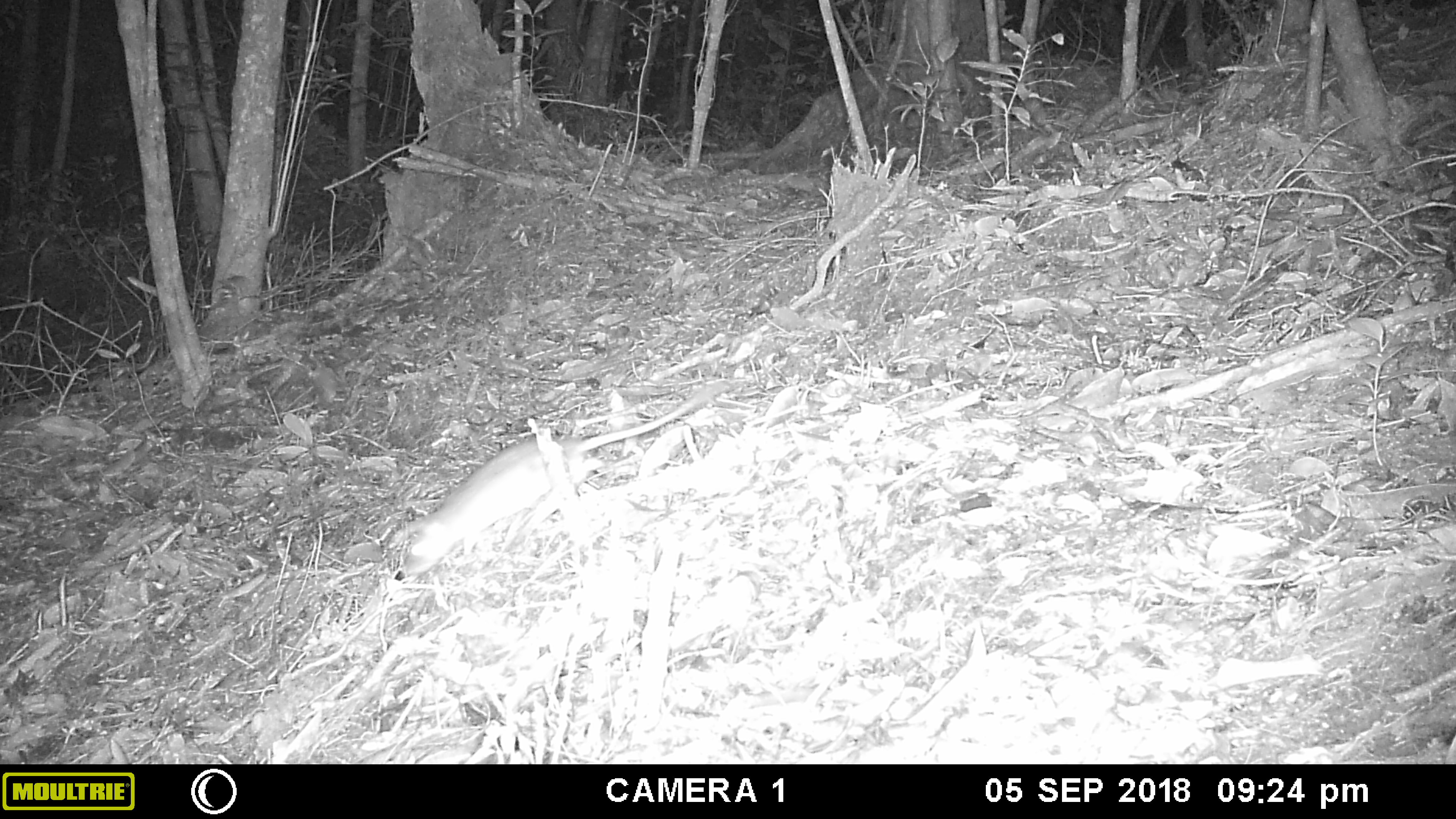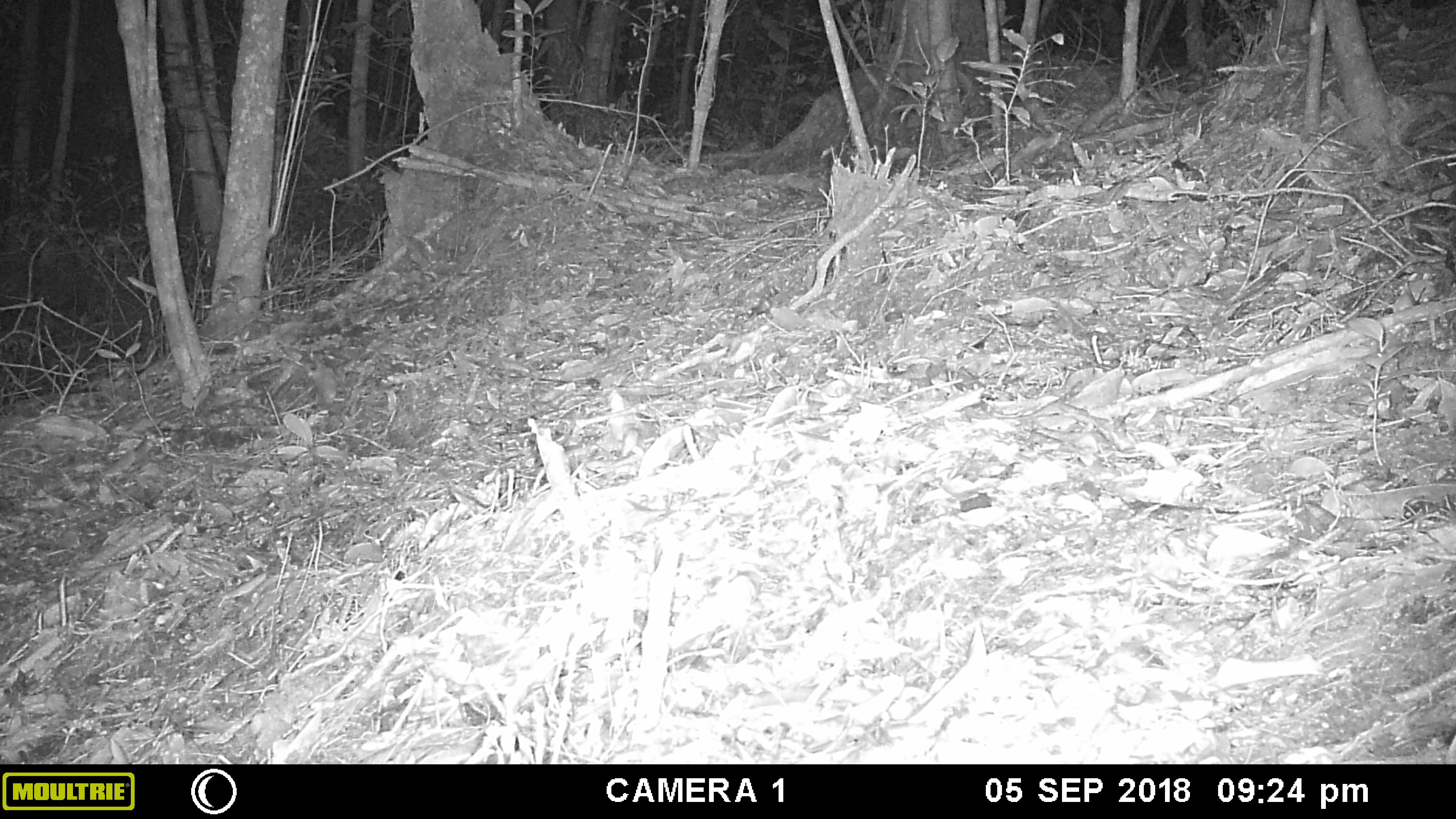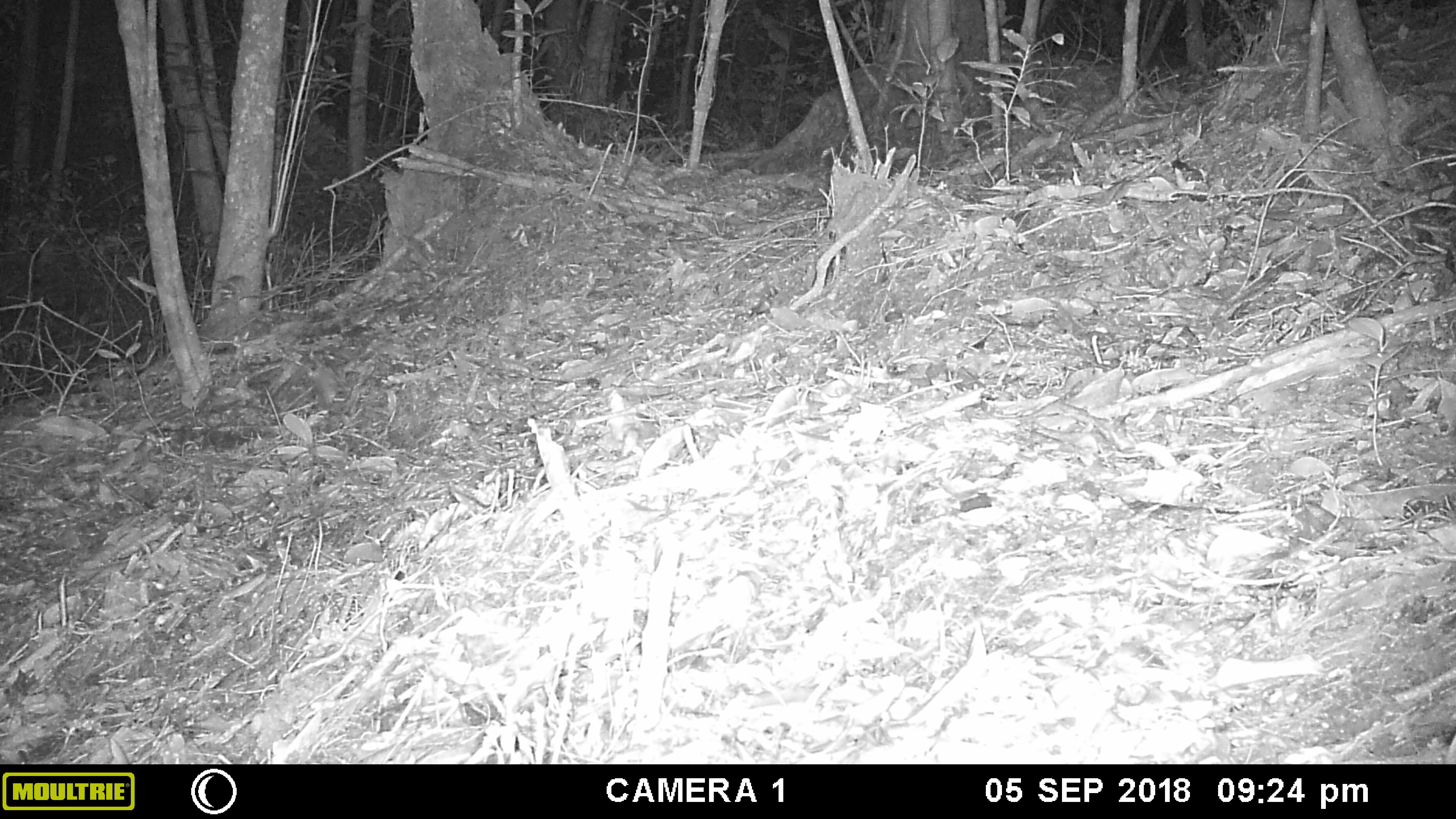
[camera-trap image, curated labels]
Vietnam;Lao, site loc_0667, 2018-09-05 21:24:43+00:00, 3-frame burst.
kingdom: Animalia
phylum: Chordata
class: Mammalia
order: Rodentia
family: Muridae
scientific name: Muridae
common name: old-world mice and rats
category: unidentified murid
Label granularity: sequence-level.